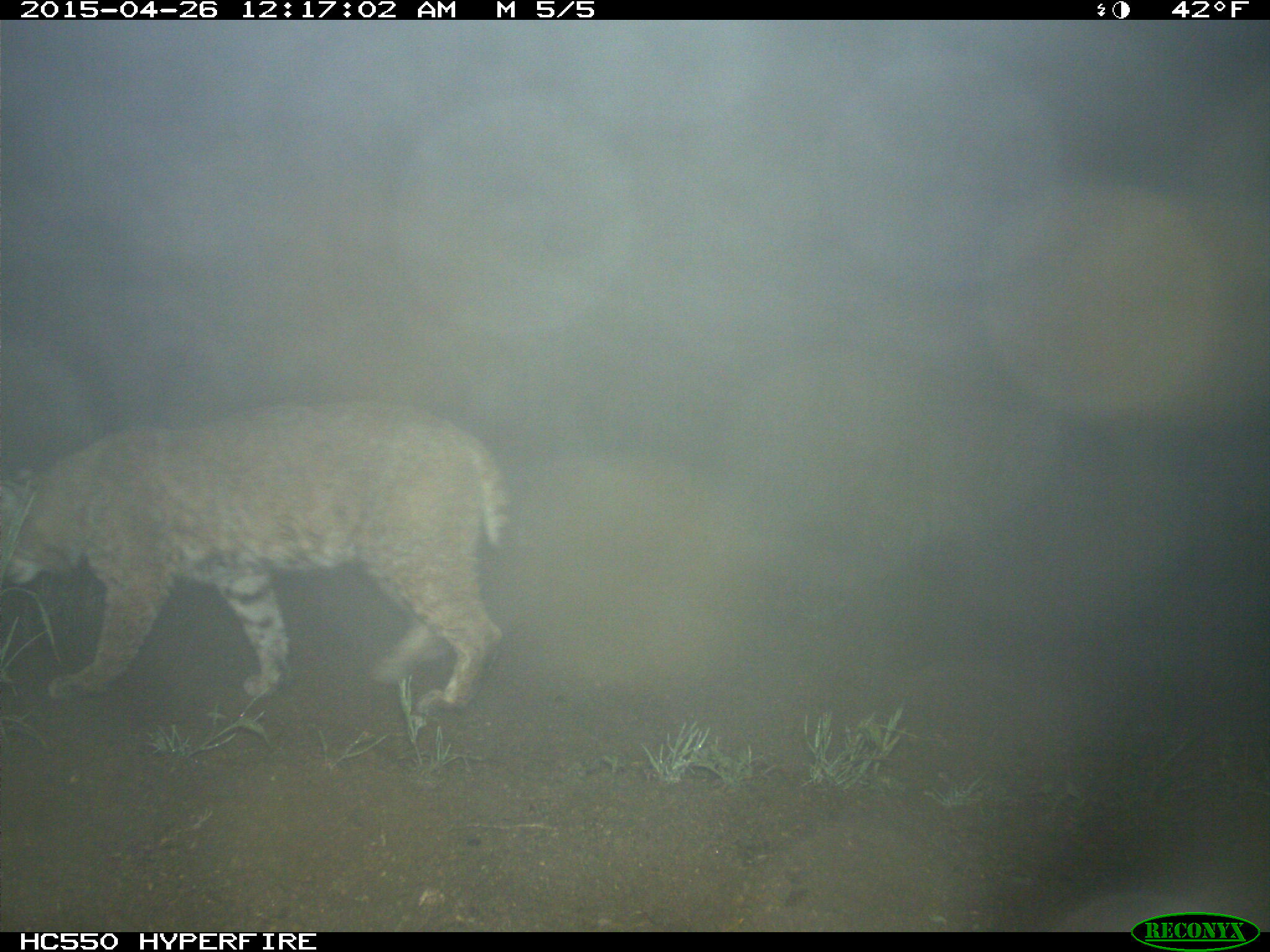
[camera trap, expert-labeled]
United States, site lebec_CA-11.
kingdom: Animalia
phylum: Chordata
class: Mammalia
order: Carnivora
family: Felidae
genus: Lynx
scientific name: Lynx rufus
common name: bobcat